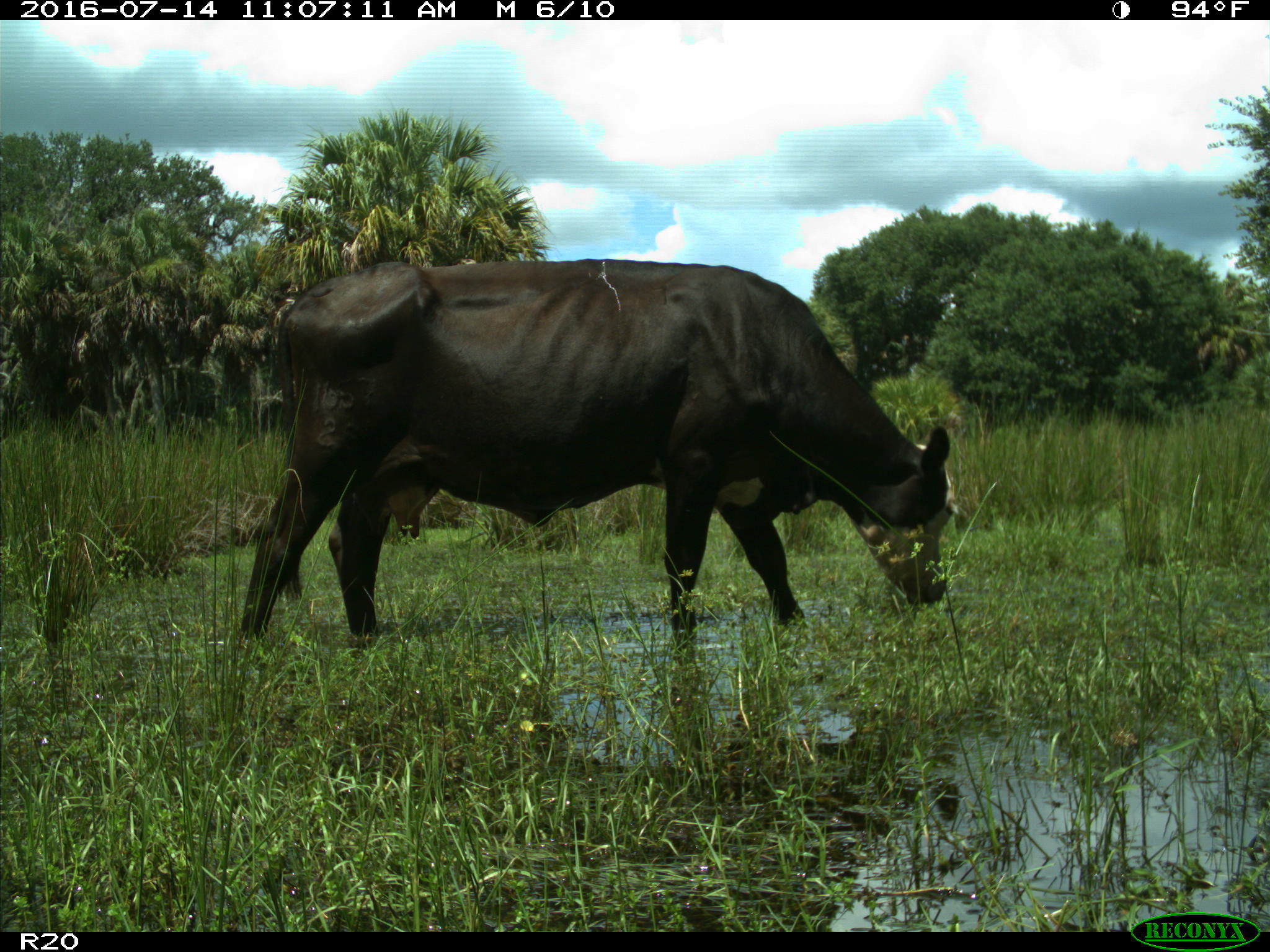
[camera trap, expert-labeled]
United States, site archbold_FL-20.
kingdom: Animalia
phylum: Chordata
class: Mammalia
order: Artiodactyla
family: Bovidae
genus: Bos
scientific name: Bos taurus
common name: domestic cow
Bos taurus (domestic cow).